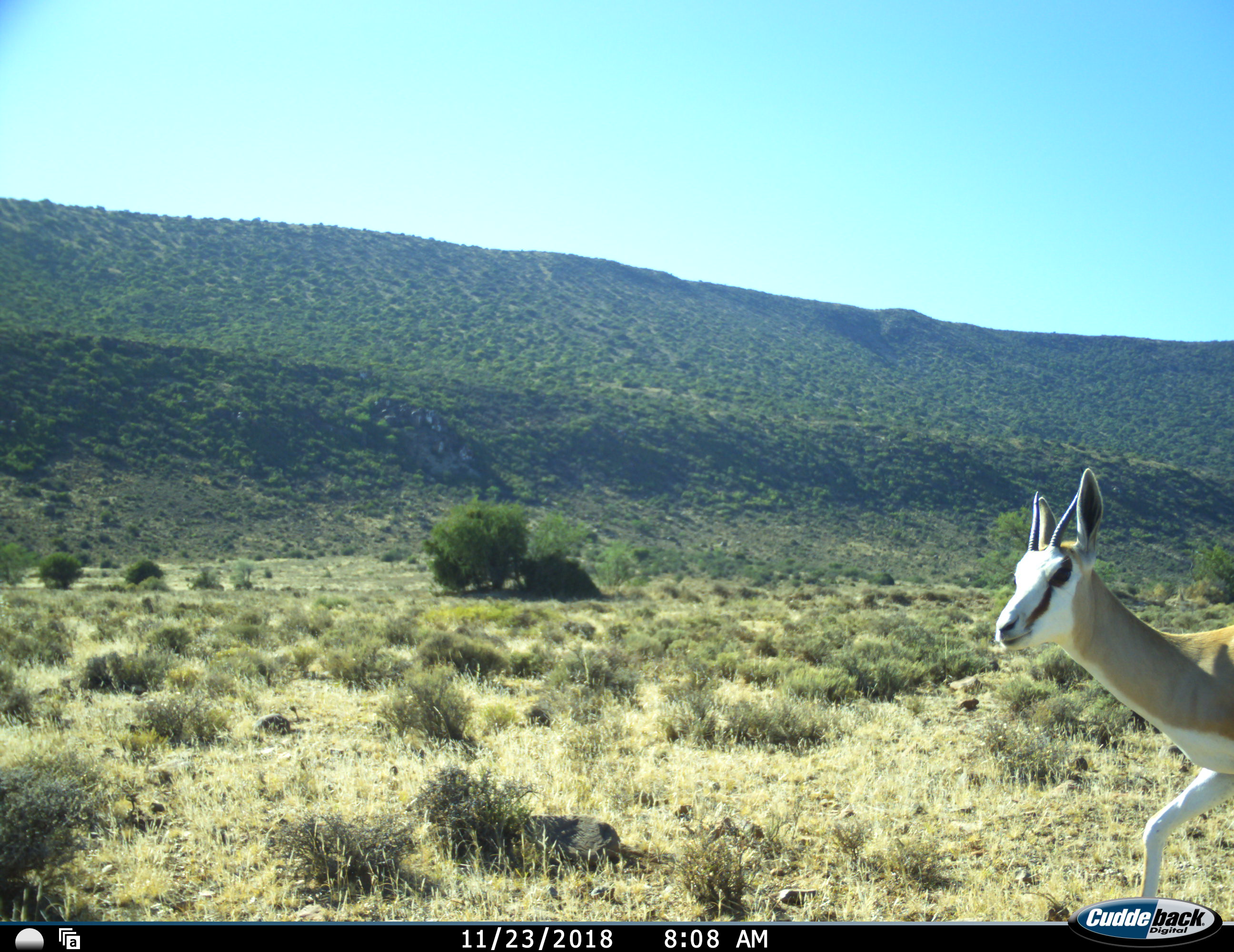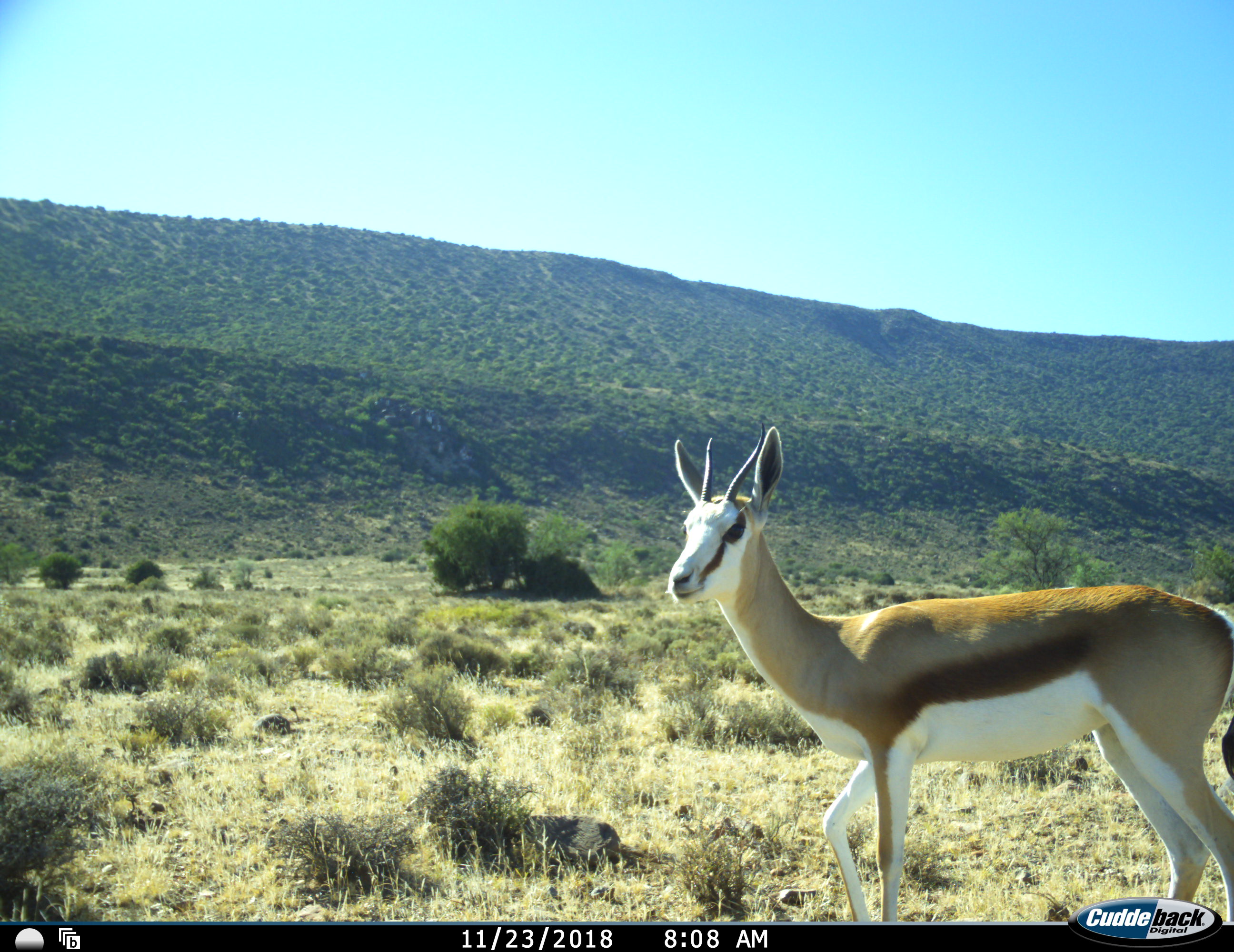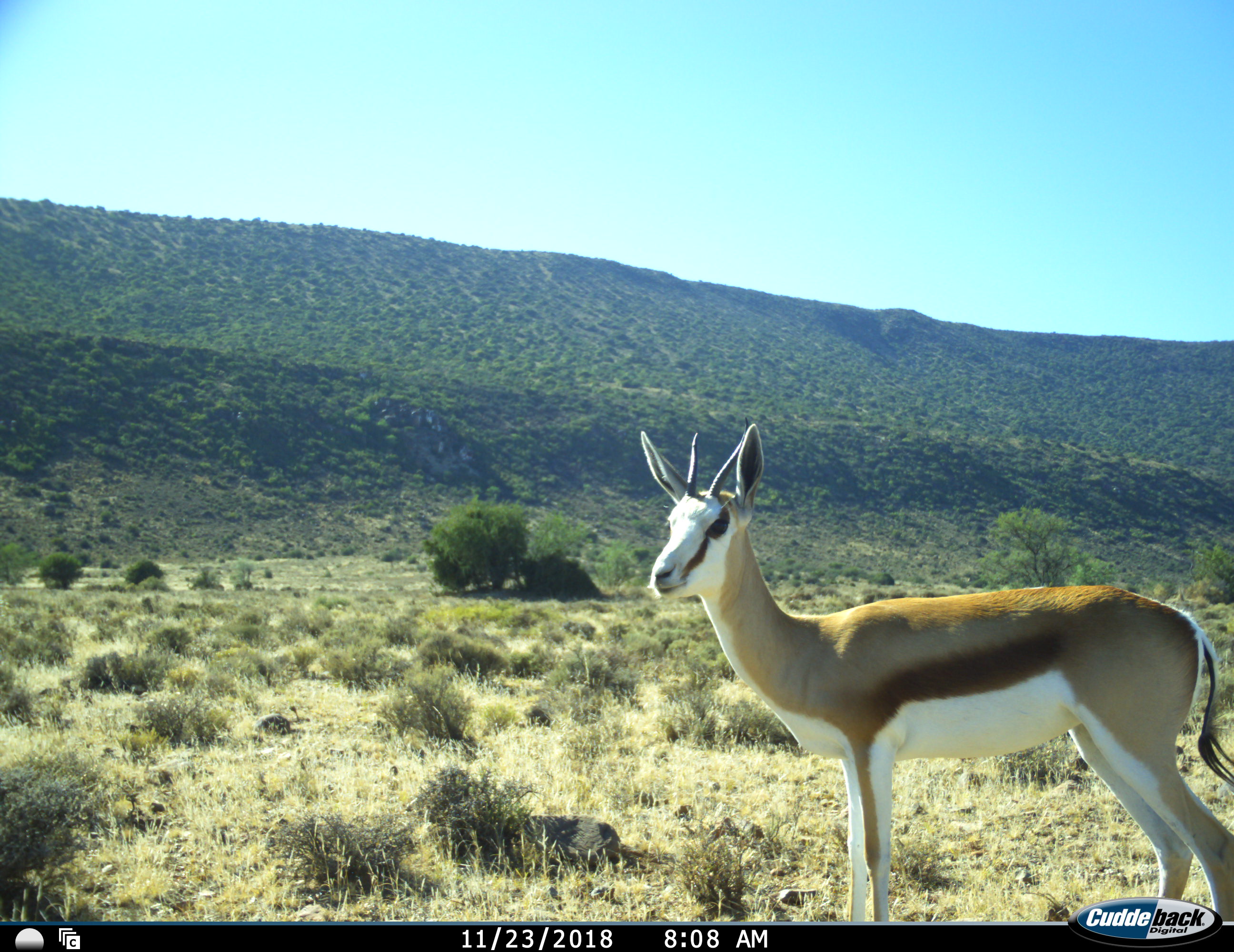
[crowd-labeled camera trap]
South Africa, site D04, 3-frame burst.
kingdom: Animalia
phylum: Chordata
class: Mammalia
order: Artiodactyla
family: Bovidae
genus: Antidorcas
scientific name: Antidorcas marsupialis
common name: springbok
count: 1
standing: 30%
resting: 0%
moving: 90%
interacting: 0%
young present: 0%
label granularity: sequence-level